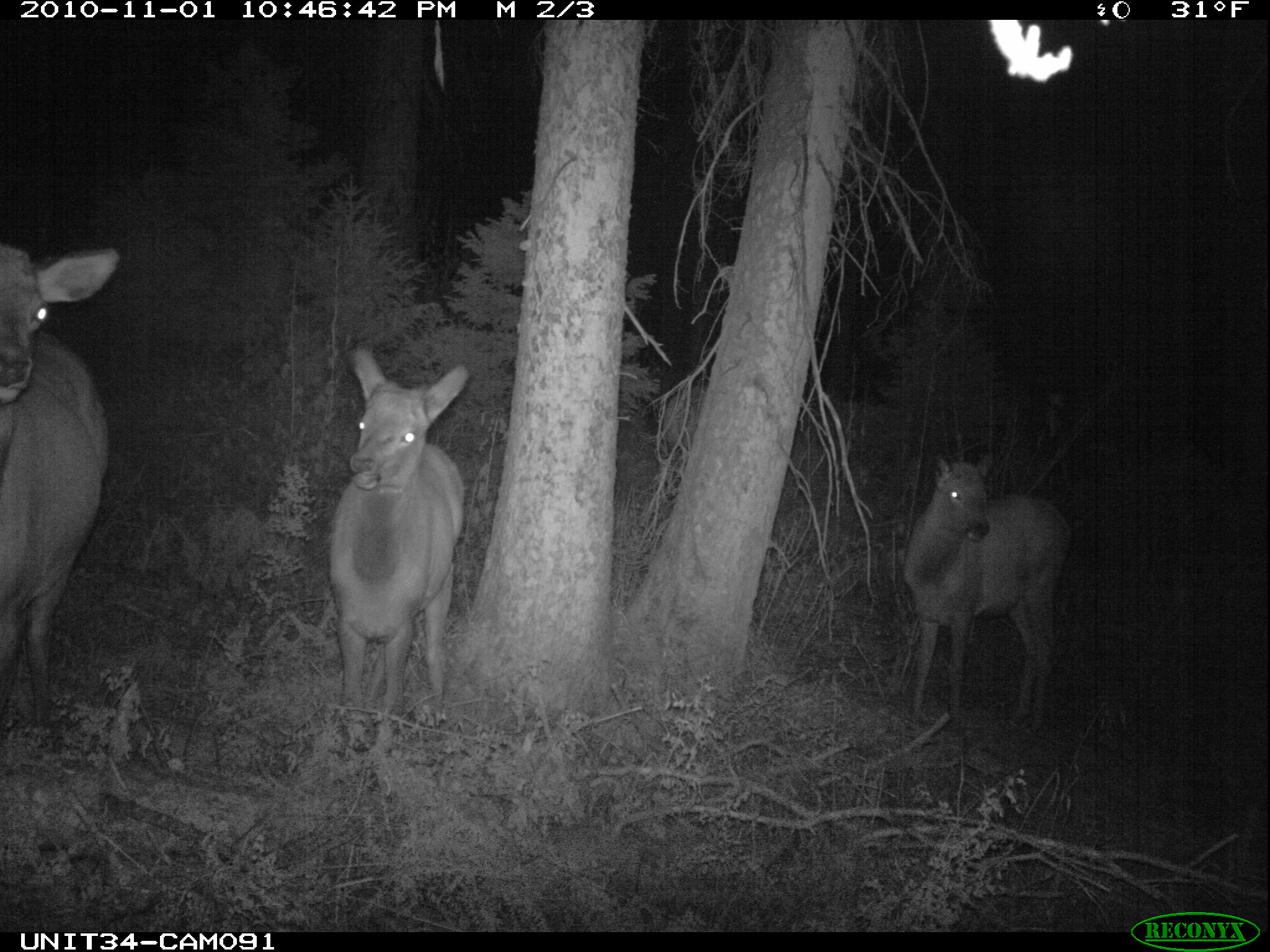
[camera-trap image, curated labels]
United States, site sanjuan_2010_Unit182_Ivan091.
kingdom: Animalia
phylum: Chordata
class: Mammalia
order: Artiodactyla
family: Cervidae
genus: Cervus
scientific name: Cervus elaphus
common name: red deer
Cervus elaphus (red deer).